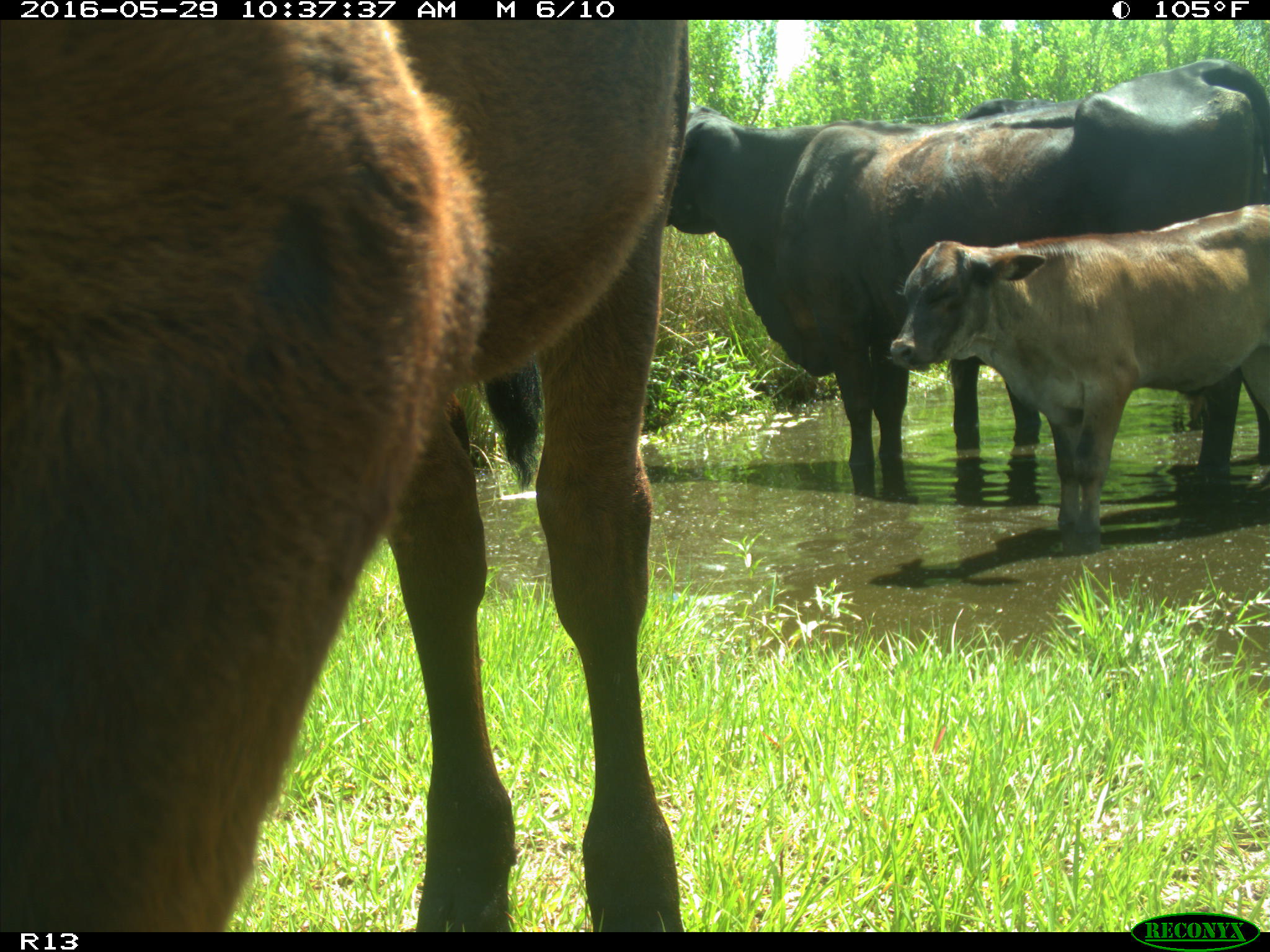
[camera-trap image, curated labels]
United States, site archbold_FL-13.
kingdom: Animalia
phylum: Chordata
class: Mammalia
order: Artiodactyla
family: Bovidae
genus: Bos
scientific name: Bos taurus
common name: domestic cow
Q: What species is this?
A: Bos taurus (domestic cow).